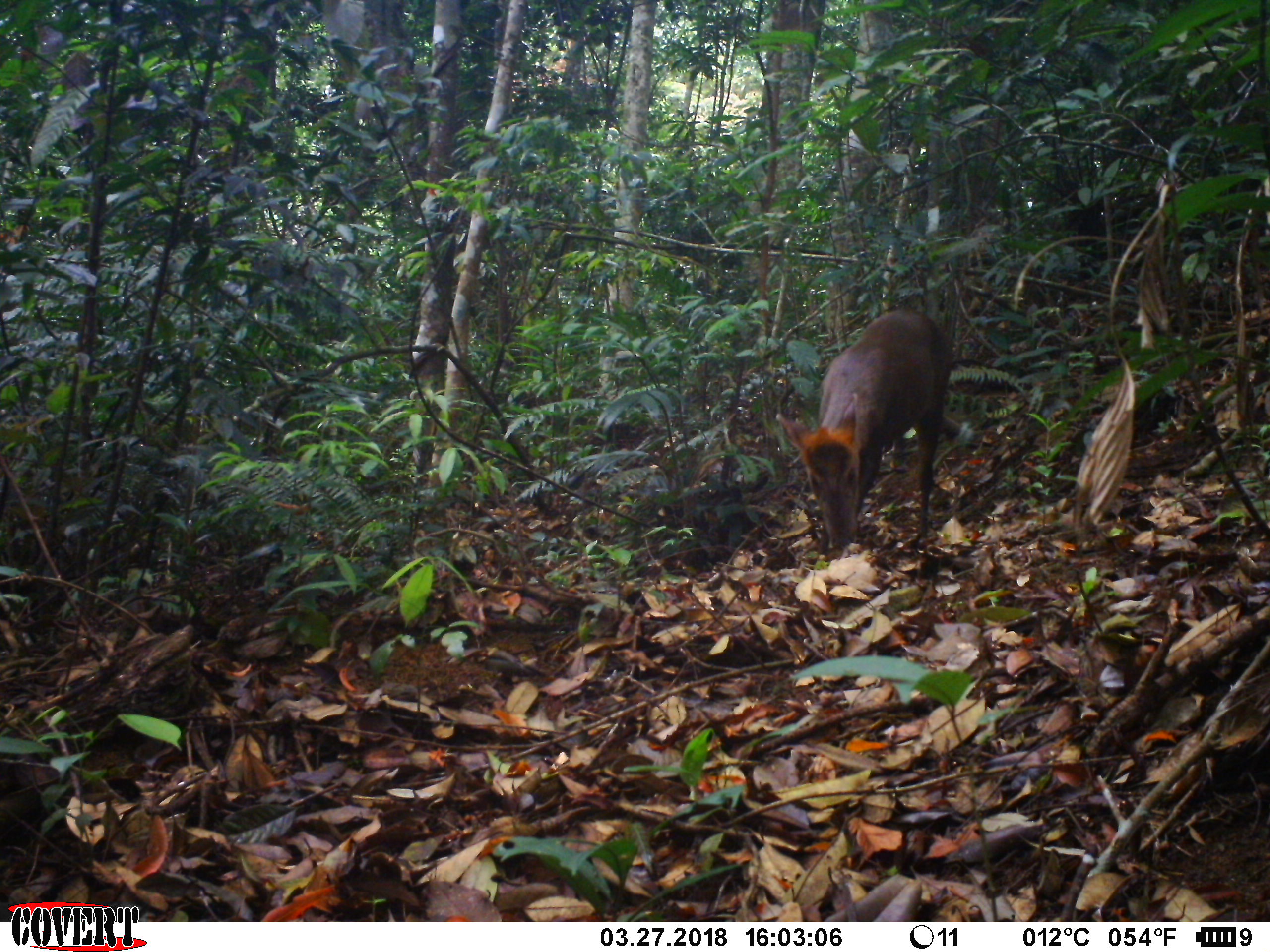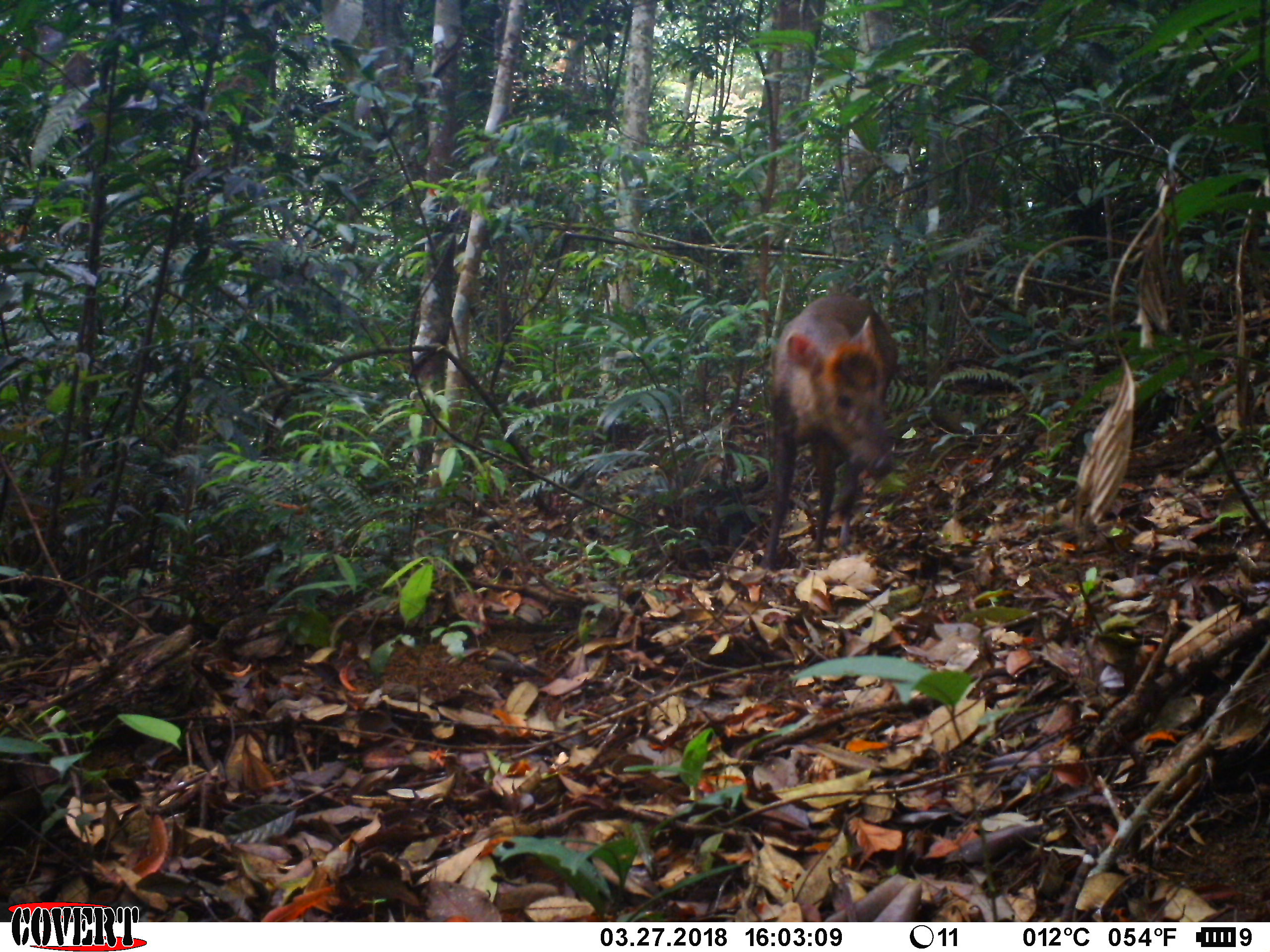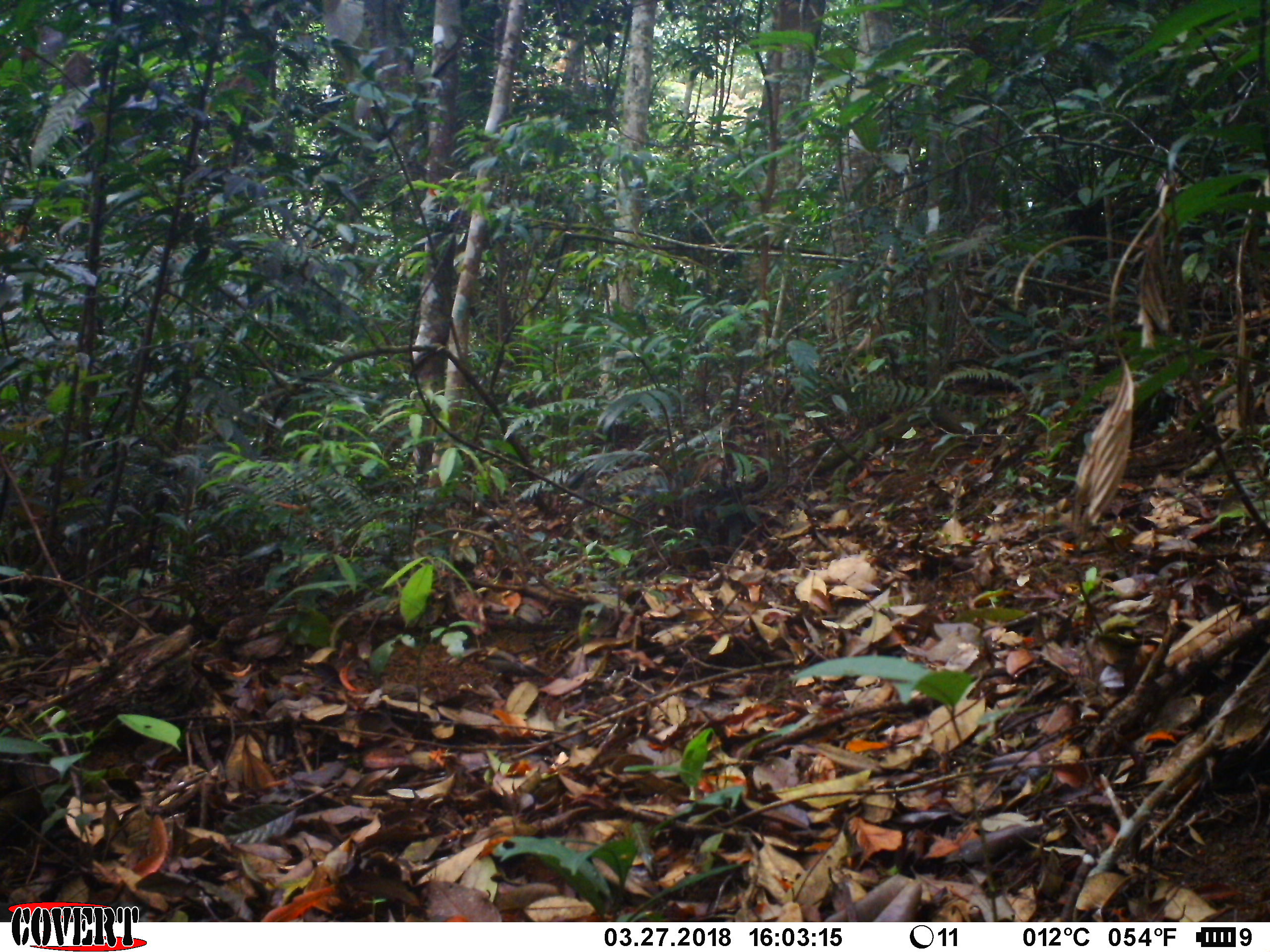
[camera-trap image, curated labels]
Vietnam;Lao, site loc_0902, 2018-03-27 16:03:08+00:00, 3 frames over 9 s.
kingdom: Animalia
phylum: Chordata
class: Mammalia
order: Artiodactyla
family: Cervidae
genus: Muntiacus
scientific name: Muntiacus rooseveltorum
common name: roosevelt's muntjac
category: roosevelts muntjac group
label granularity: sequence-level